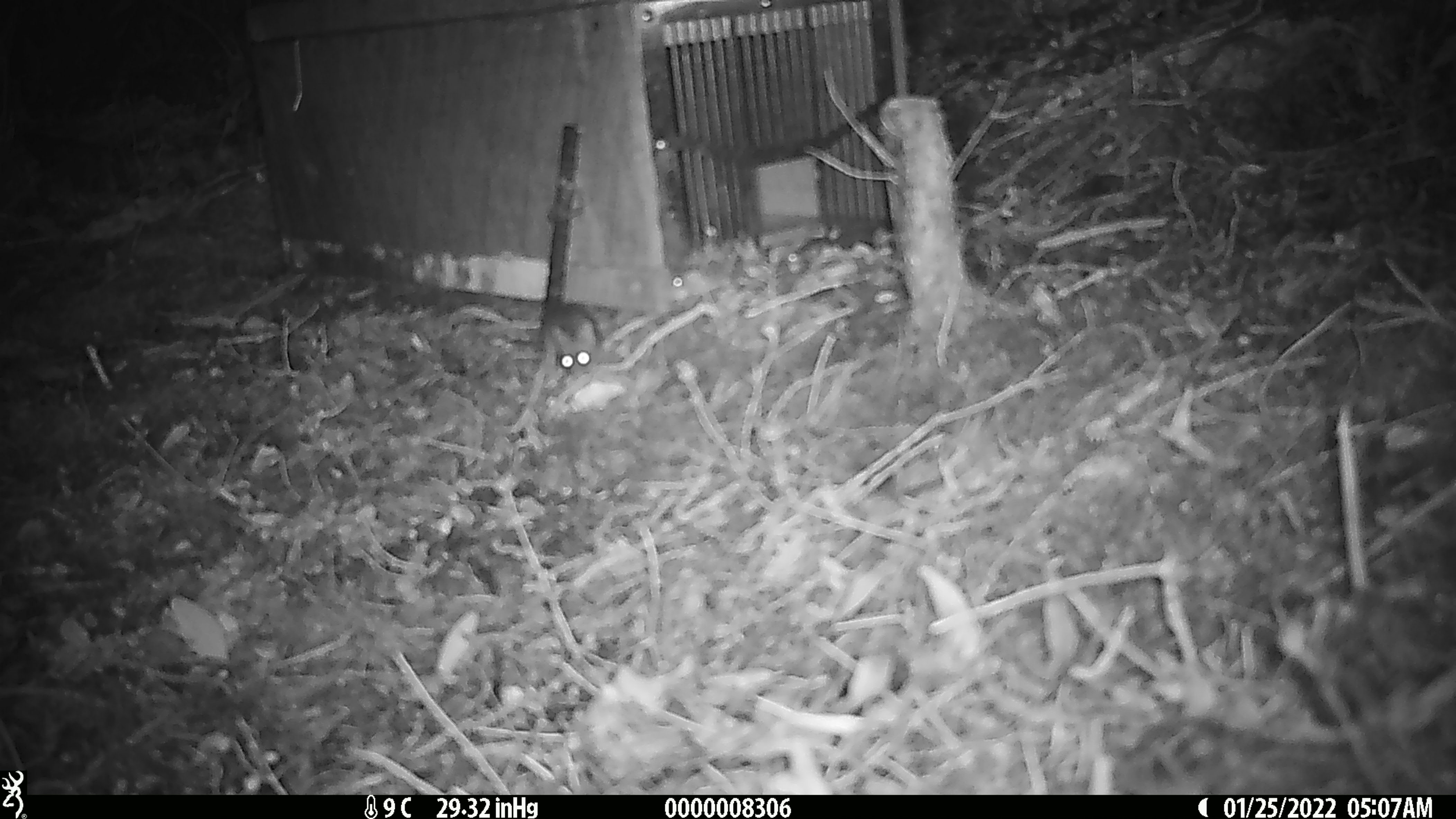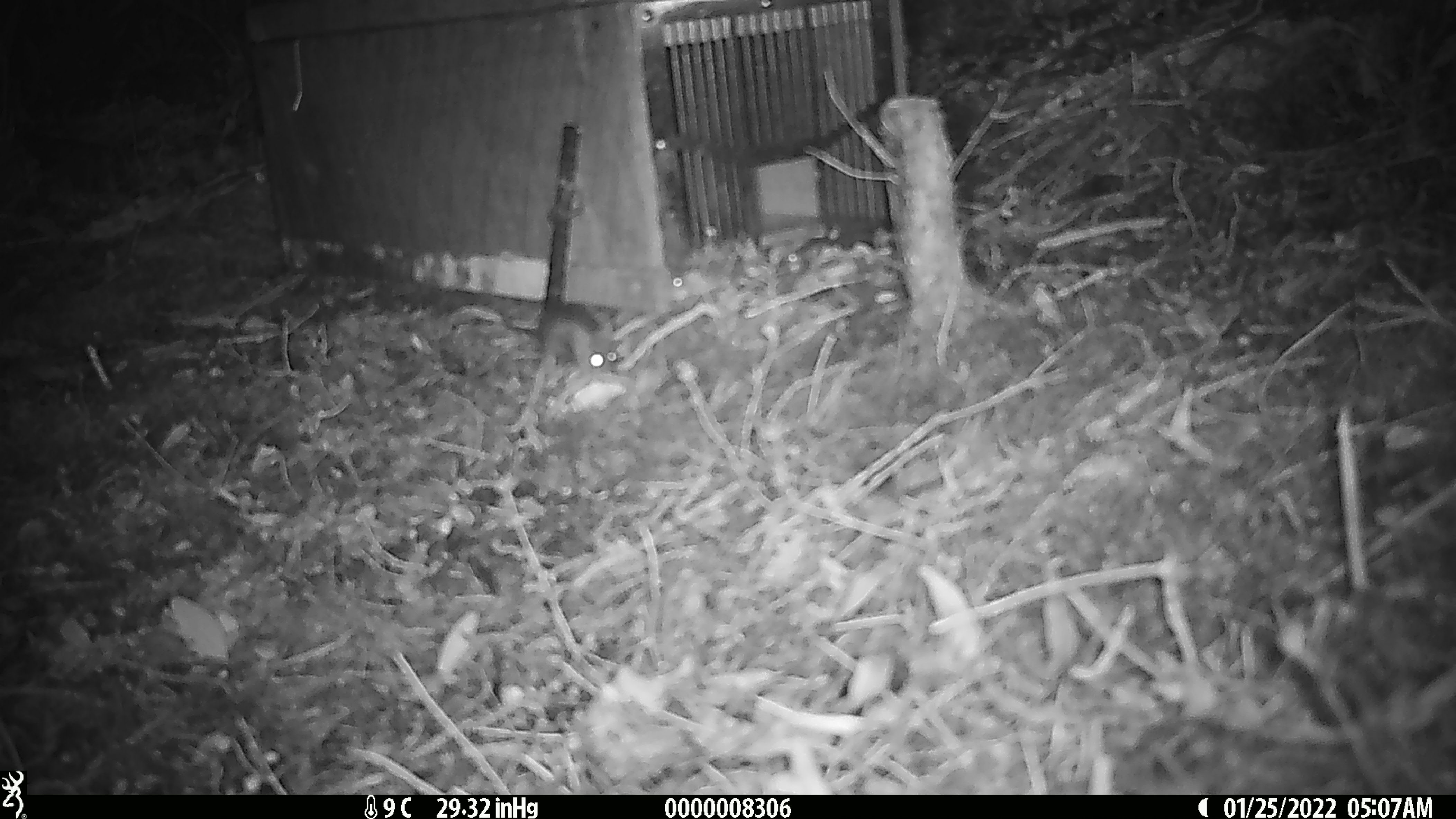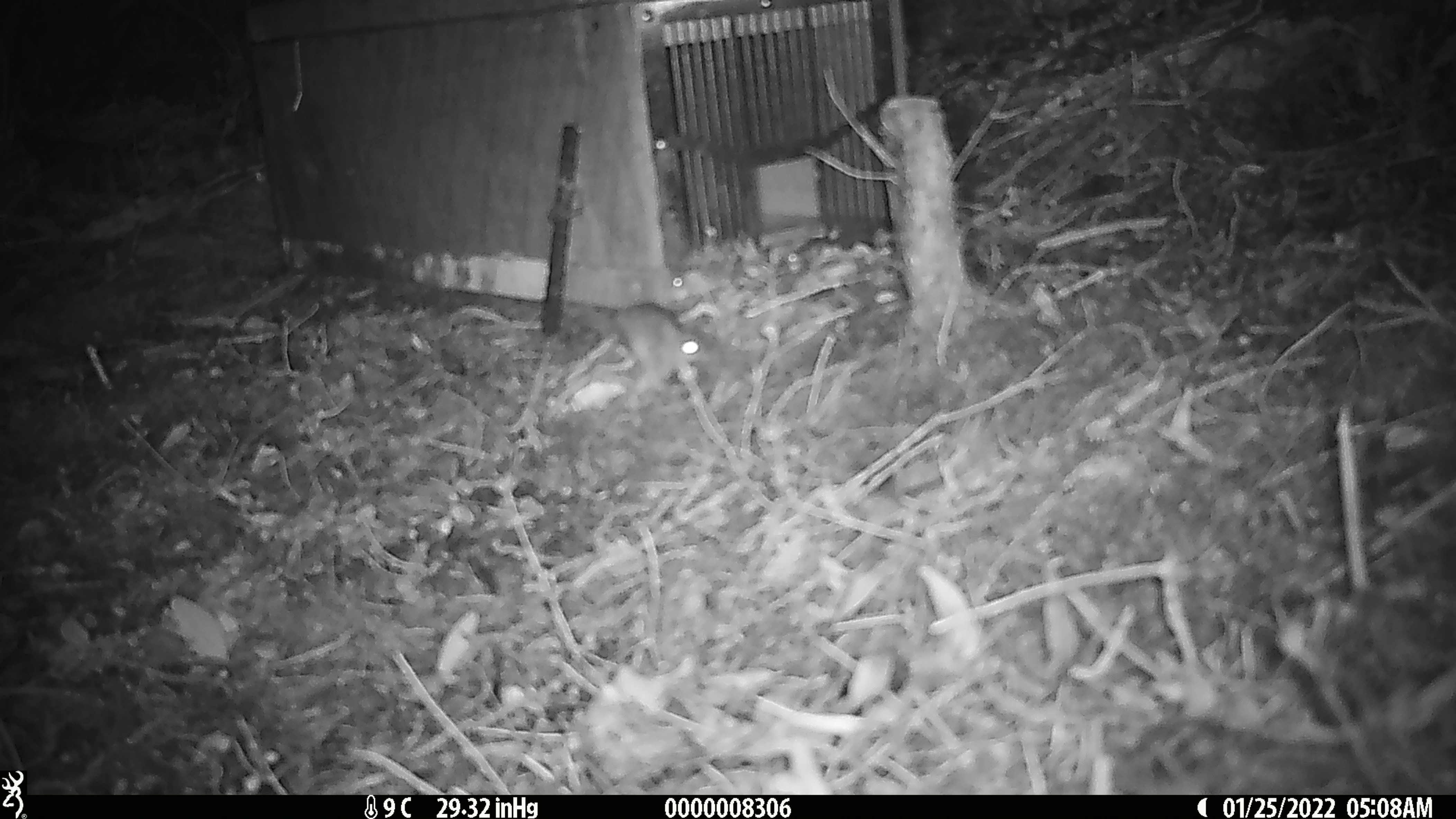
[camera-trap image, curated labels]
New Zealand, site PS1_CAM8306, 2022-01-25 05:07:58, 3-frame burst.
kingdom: Animalia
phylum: Chordata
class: Mammalia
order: Rodentia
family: Muridae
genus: Mus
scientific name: Mus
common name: mouse